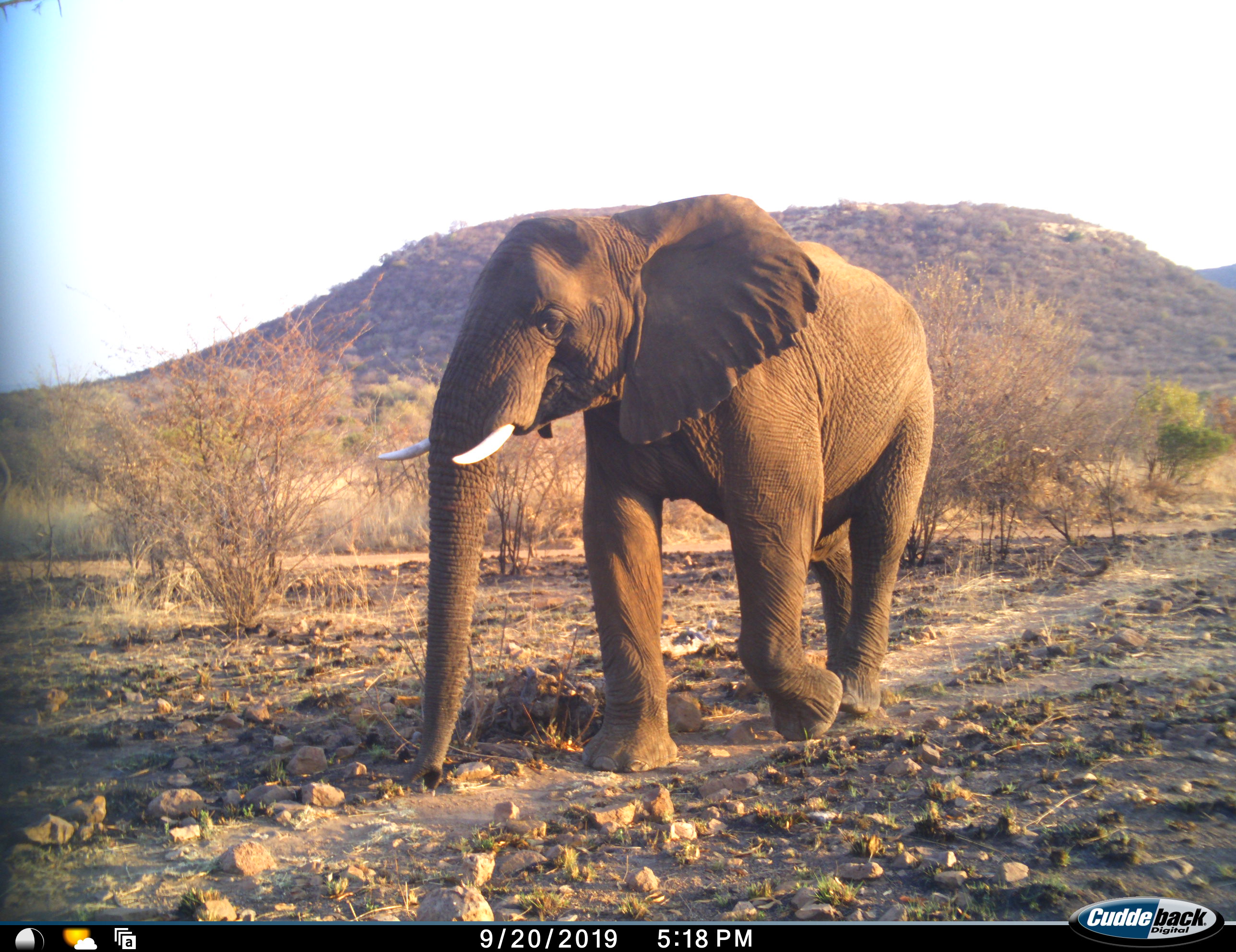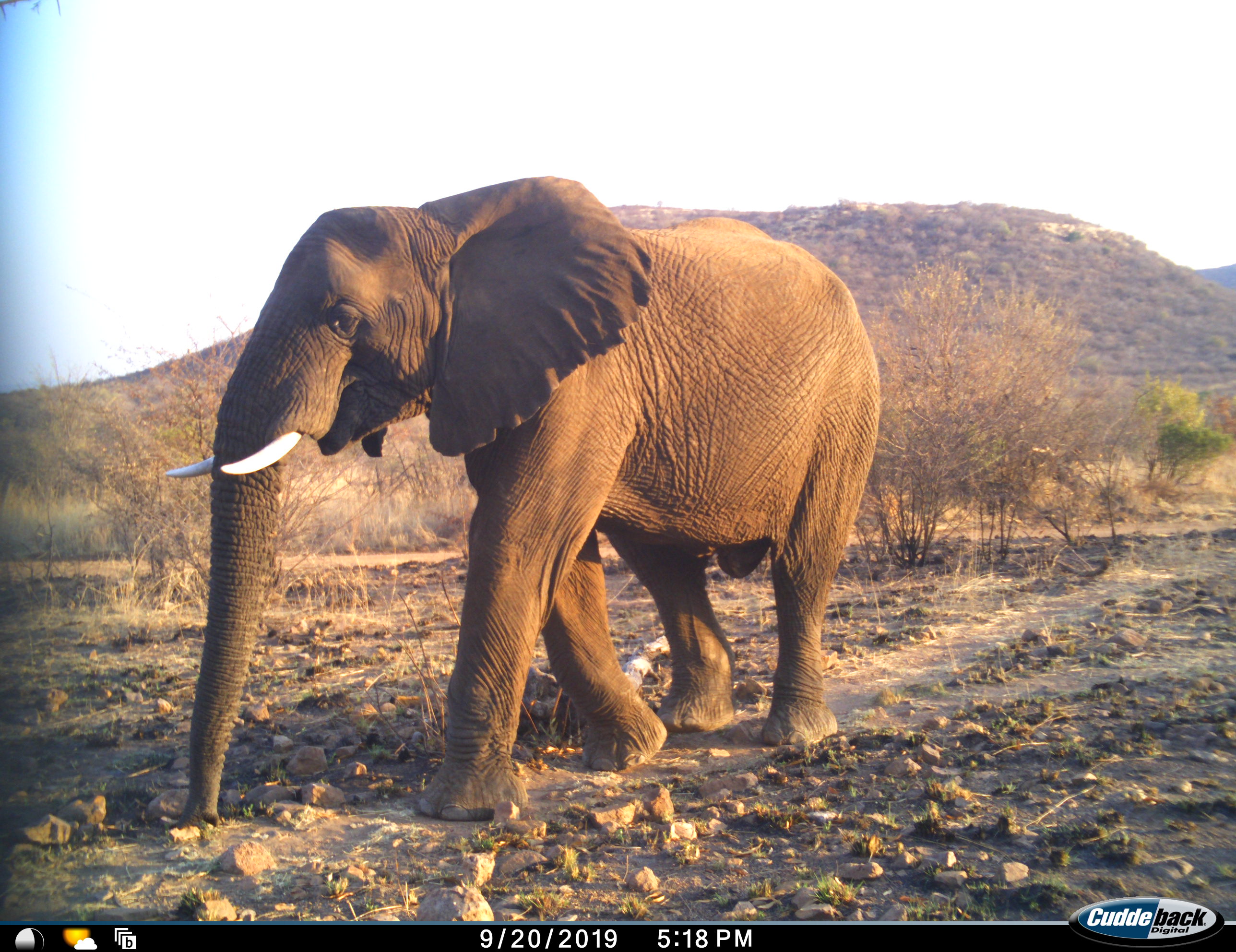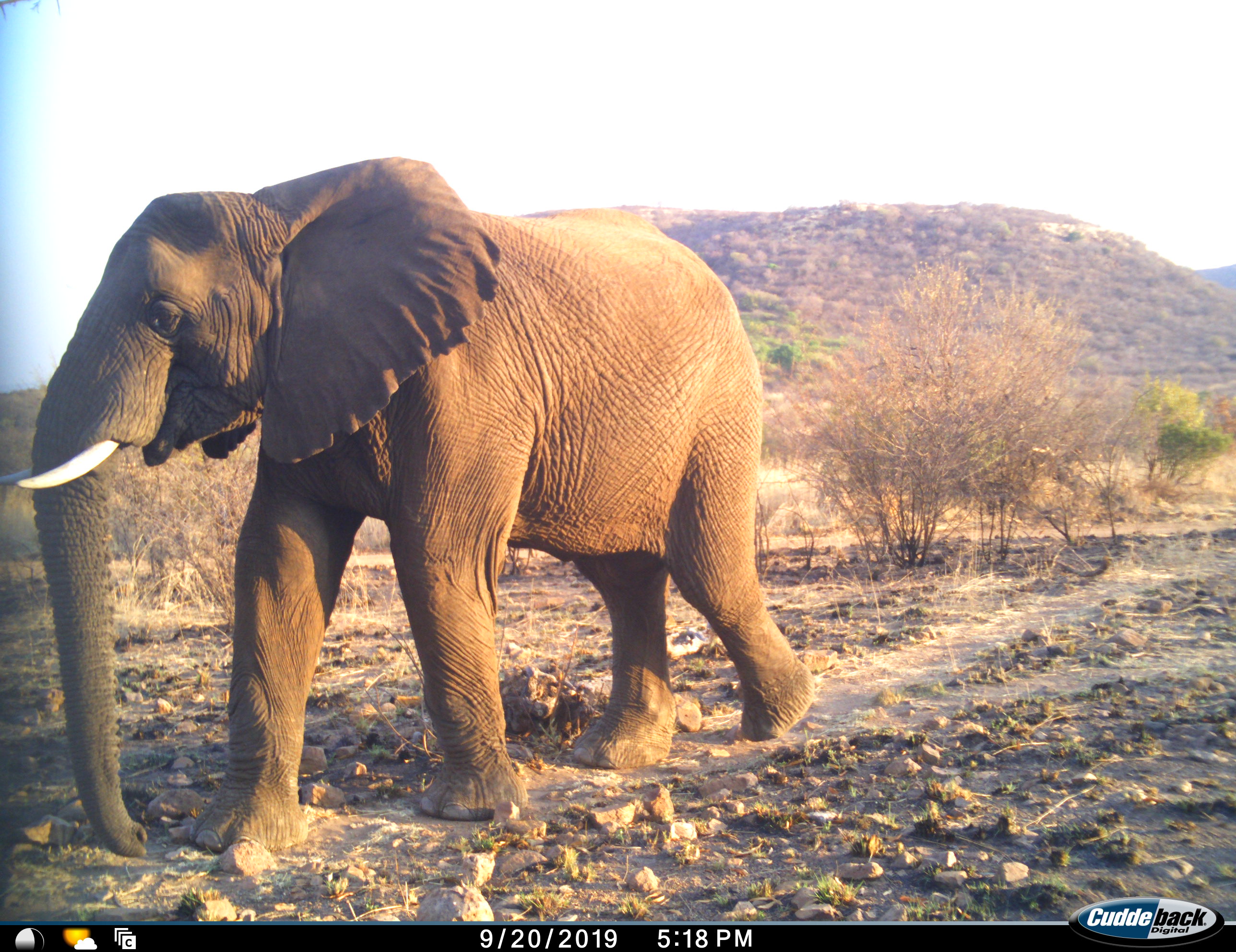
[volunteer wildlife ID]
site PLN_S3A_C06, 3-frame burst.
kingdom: Animalia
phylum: Chordata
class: Mammalia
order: Proboscidea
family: Elephantidae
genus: Loxodonta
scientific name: Loxodonta africana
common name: african bush elephant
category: elephant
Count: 1.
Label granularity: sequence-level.